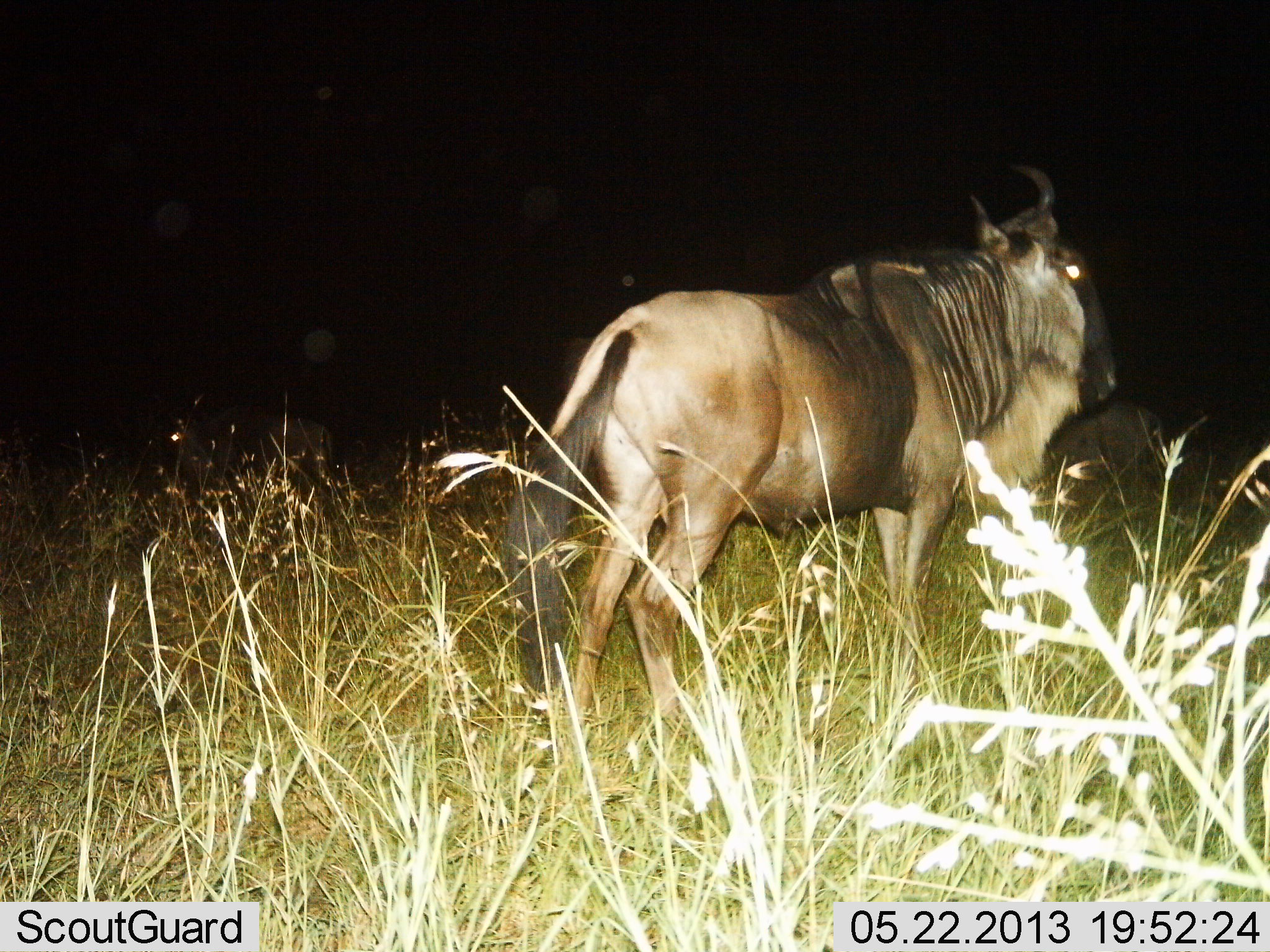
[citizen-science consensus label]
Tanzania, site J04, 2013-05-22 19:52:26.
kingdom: Animalia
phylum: Chordata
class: Mammalia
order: Artiodactyla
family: Bovidae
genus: Connochaetes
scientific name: Connochaetes taurinus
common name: blue wildebeest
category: wildebeest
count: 1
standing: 83%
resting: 0%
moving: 17%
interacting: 0%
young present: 0%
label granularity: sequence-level